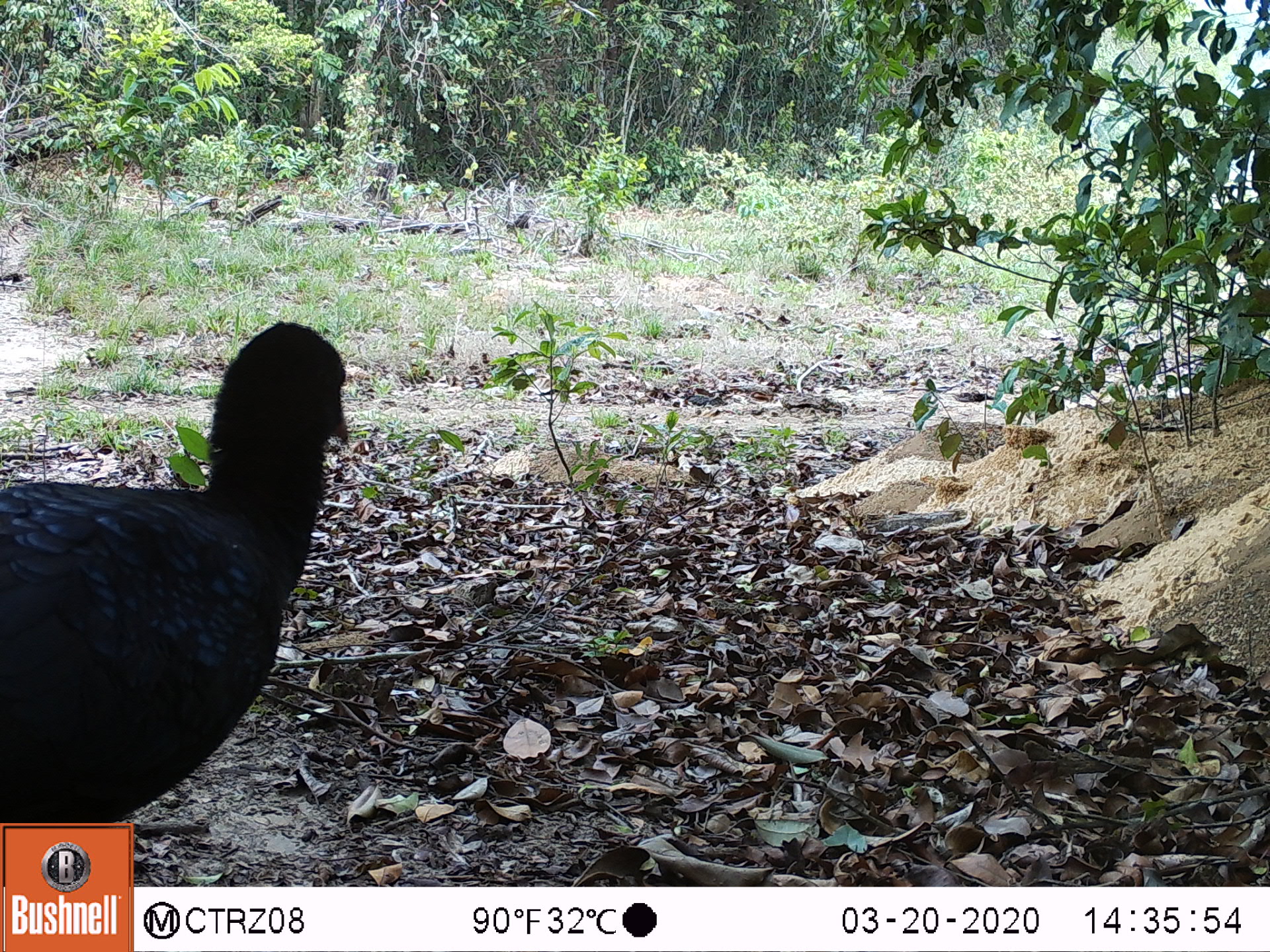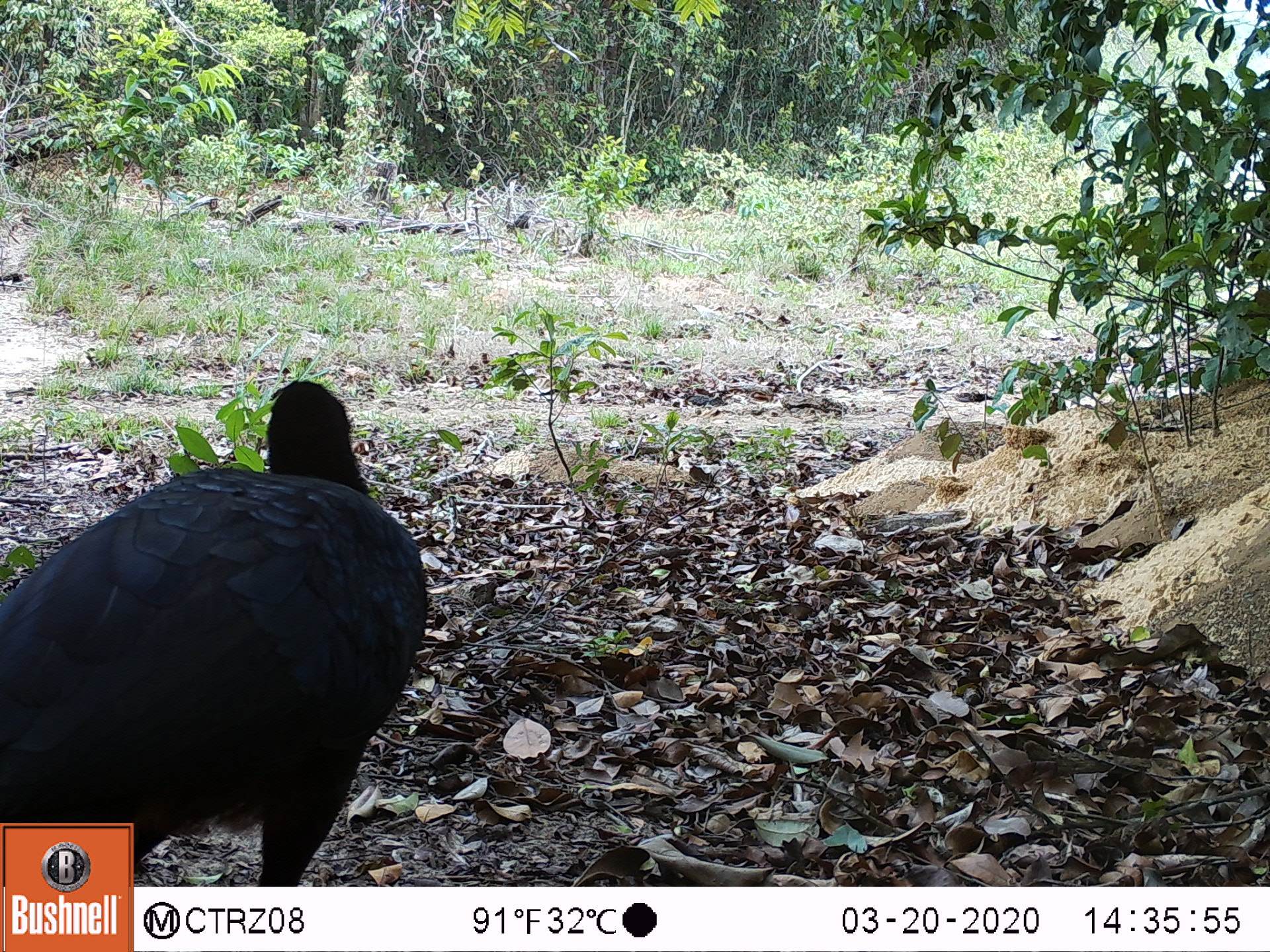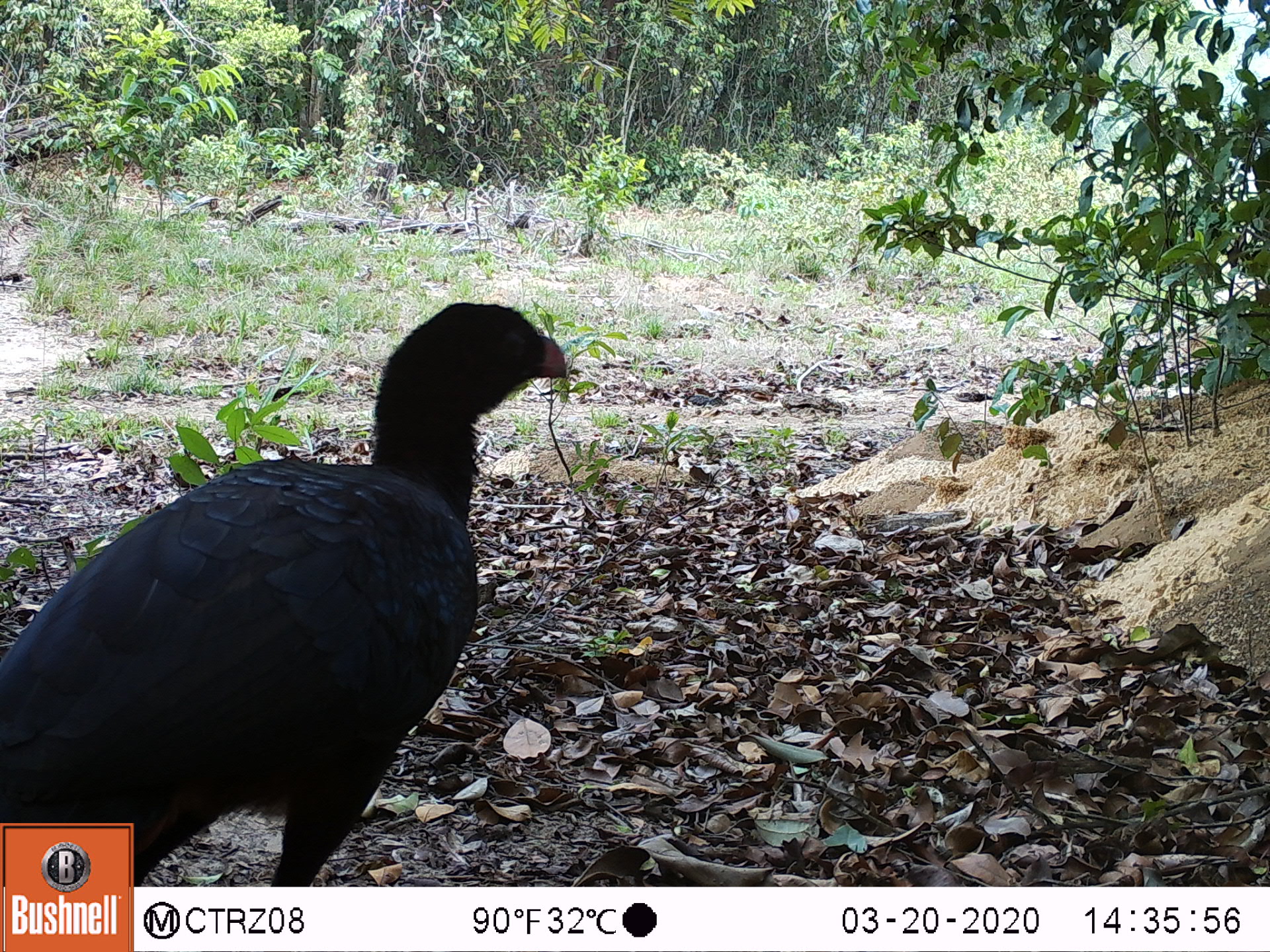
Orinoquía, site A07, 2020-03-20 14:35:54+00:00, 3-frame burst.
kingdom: Animalia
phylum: Chordata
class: Aves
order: Galliformes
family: Cracidae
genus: Mitu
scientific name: Mitu salvini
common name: salvin's currasow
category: salvins curassow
Salvins curassow (salvin's currasow) (Mitu salvini).